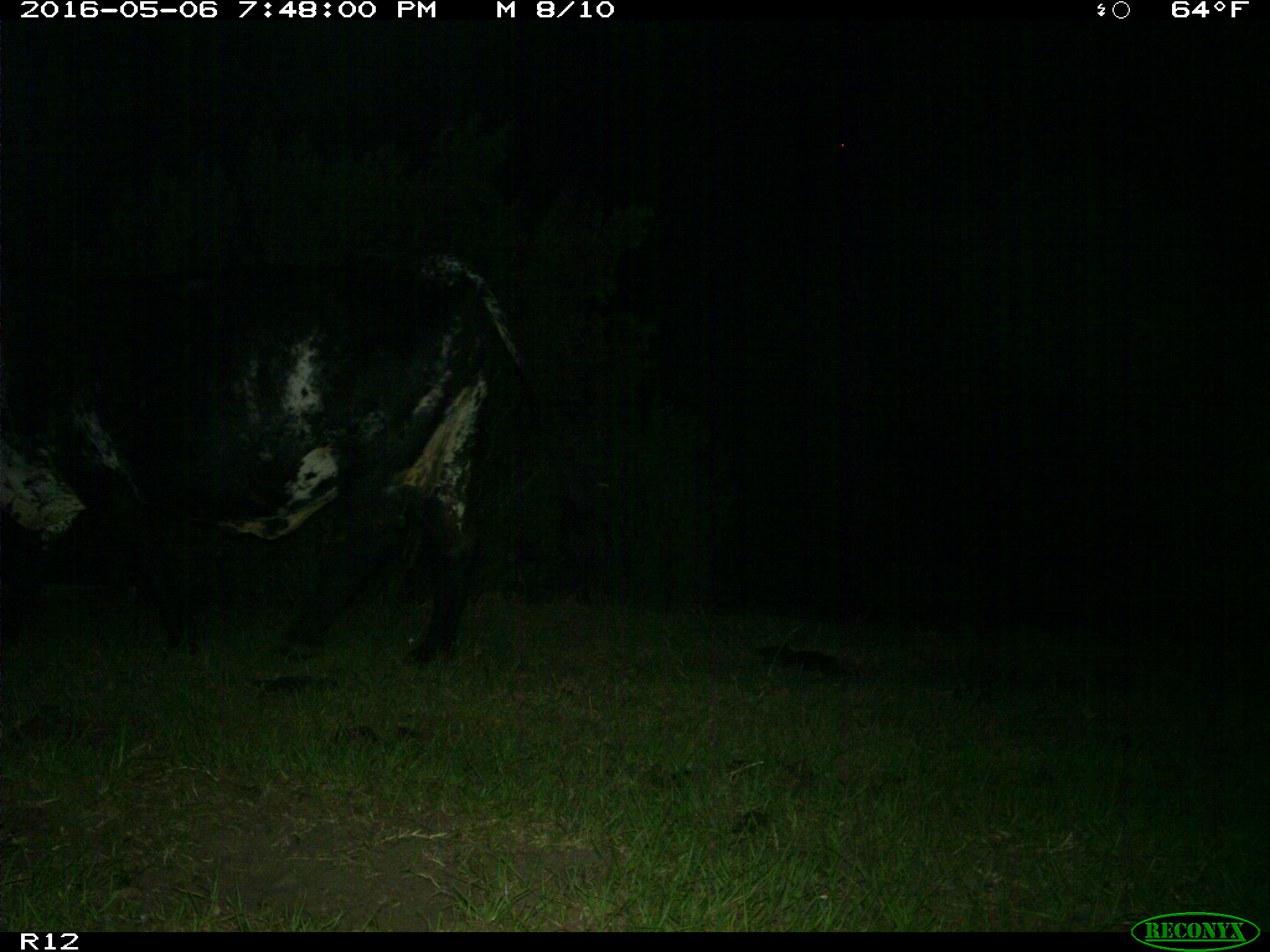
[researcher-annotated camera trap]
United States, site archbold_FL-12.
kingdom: Animalia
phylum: Chordata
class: Mammalia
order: Artiodactyla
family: Bovidae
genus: Bos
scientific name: Bos taurus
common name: domestic cow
Bos taurus (domestic cow).